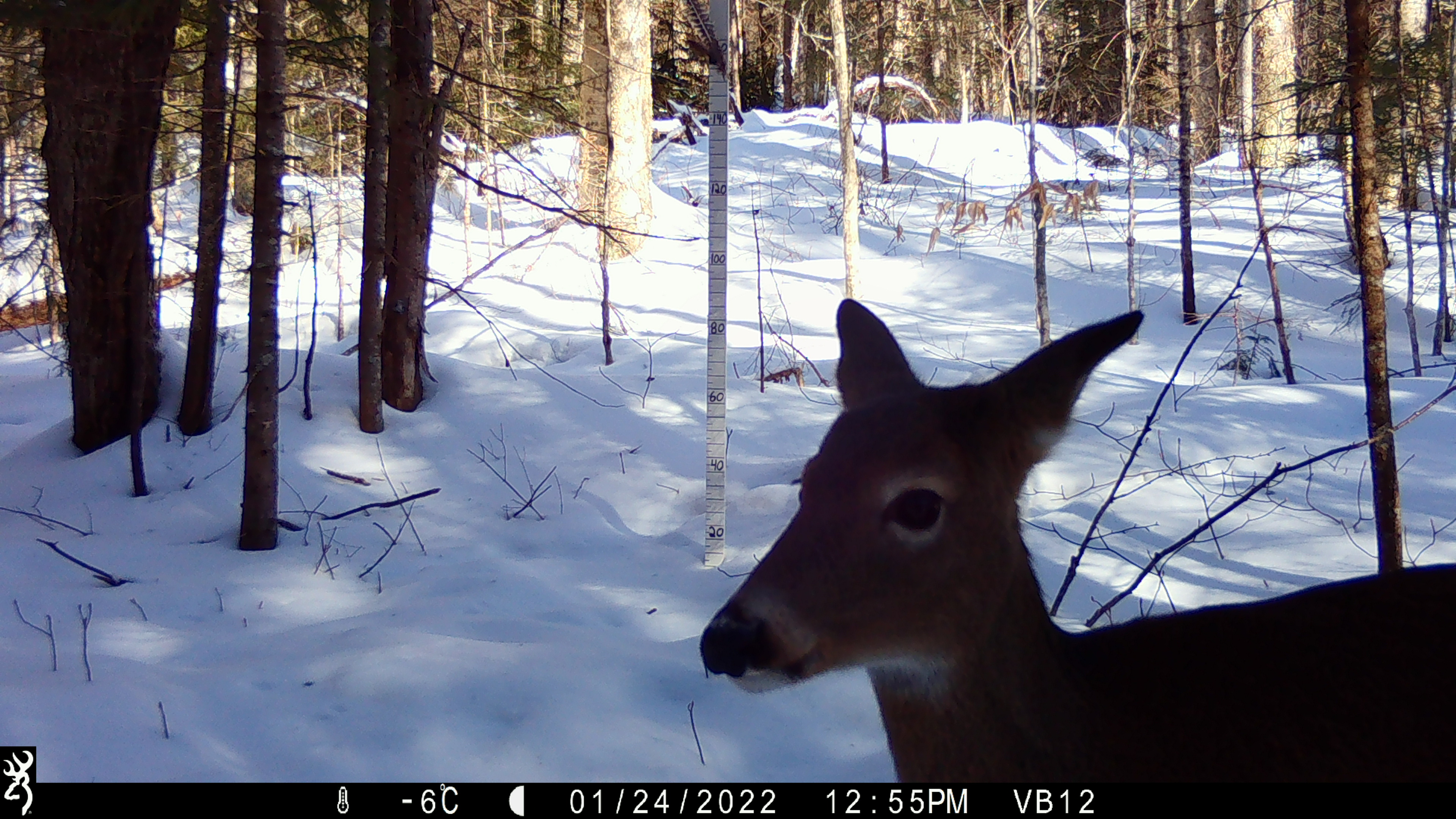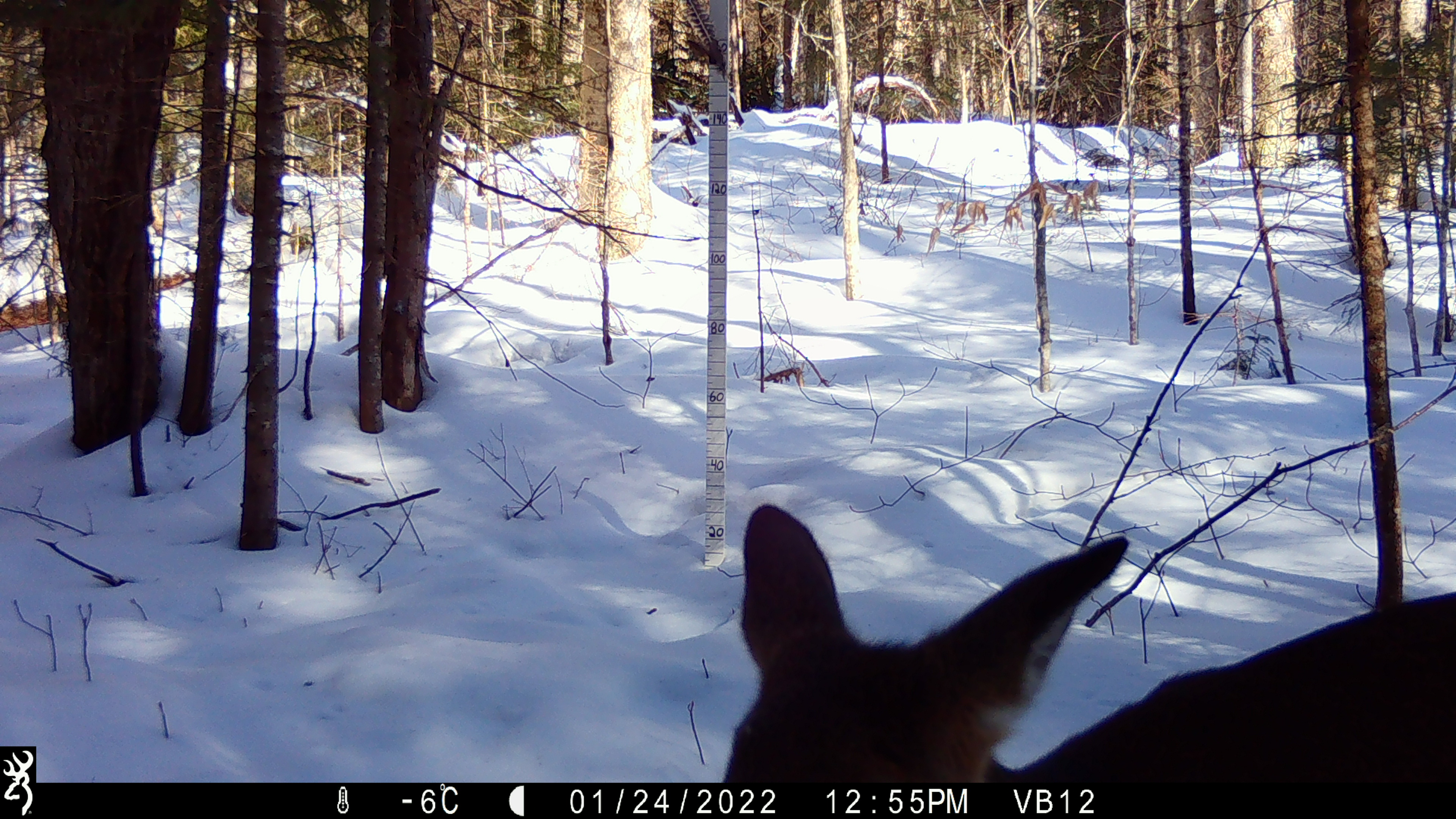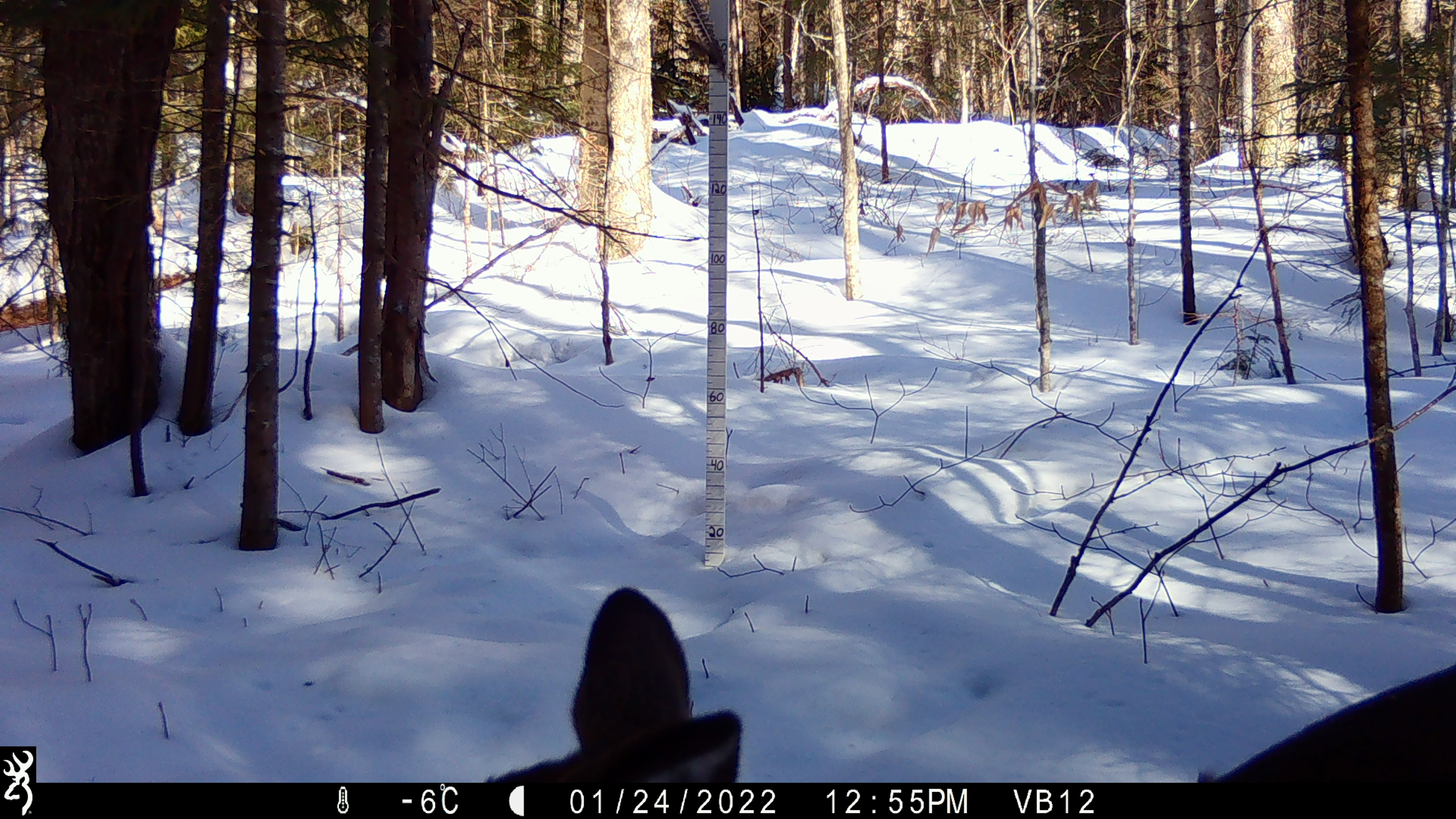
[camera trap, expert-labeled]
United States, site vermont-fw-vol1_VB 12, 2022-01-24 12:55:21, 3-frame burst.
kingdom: Animalia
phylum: Chordata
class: Mammalia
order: Artiodactyla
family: Cervidae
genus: Odocoileus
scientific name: Odocoileus virginianus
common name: white-tailed deer